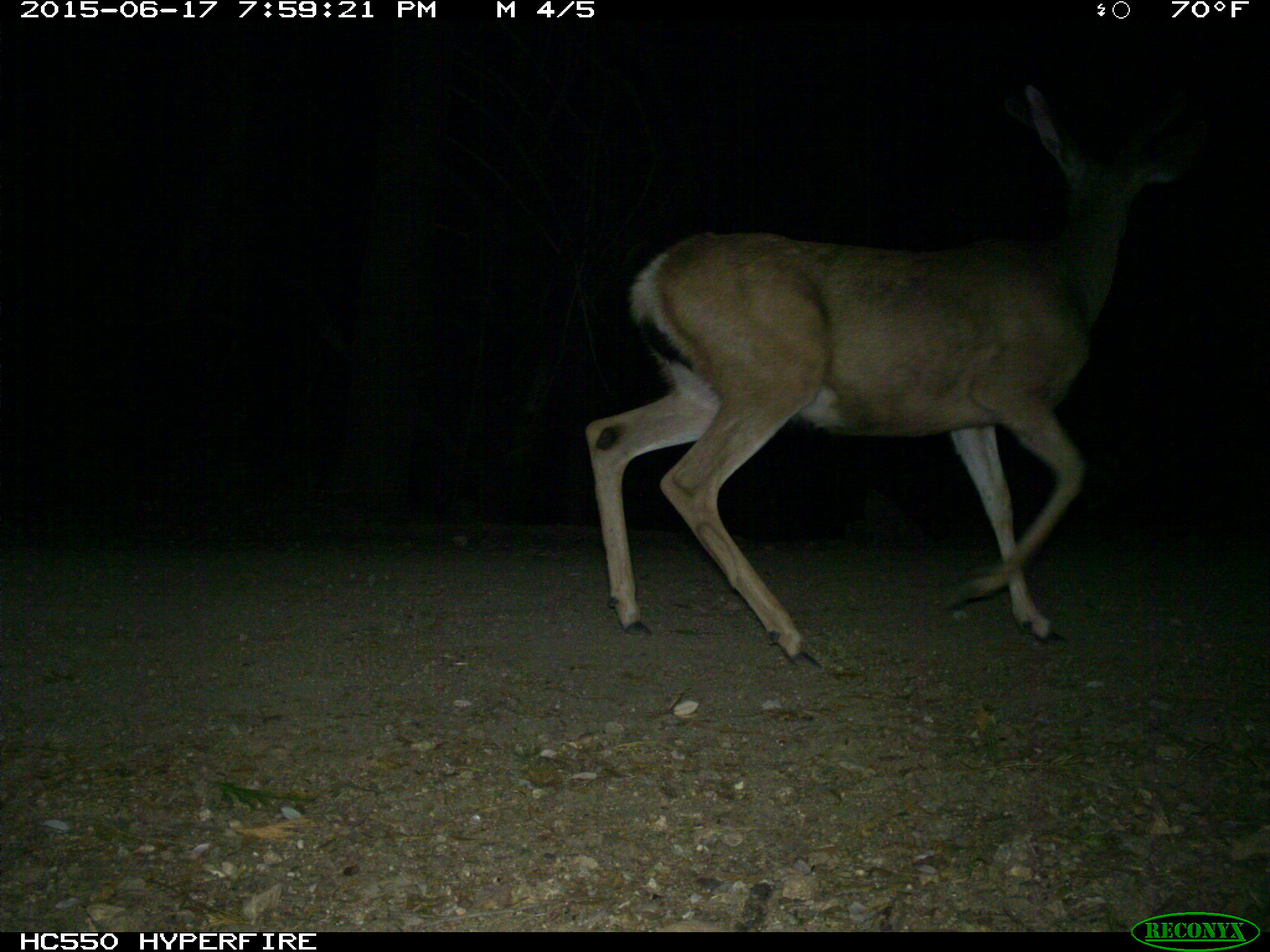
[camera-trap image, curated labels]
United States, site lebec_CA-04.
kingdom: Animalia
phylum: Chordata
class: Mammalia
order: Artiodactyla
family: Cervidae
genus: Odocoileus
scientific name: Odocoileus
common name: deer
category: unidentified deer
Unidentified deer (deer) (Odocoileus).